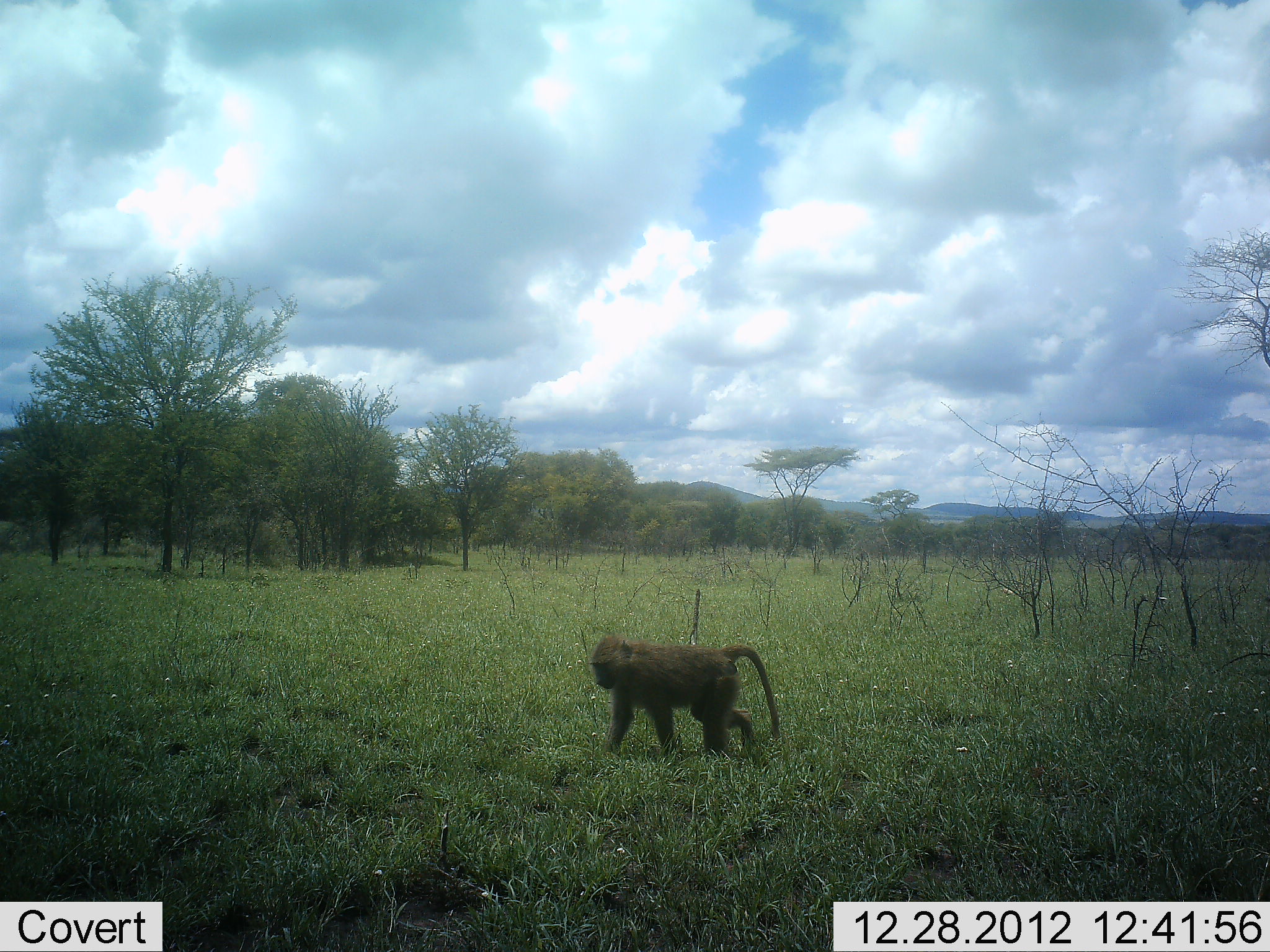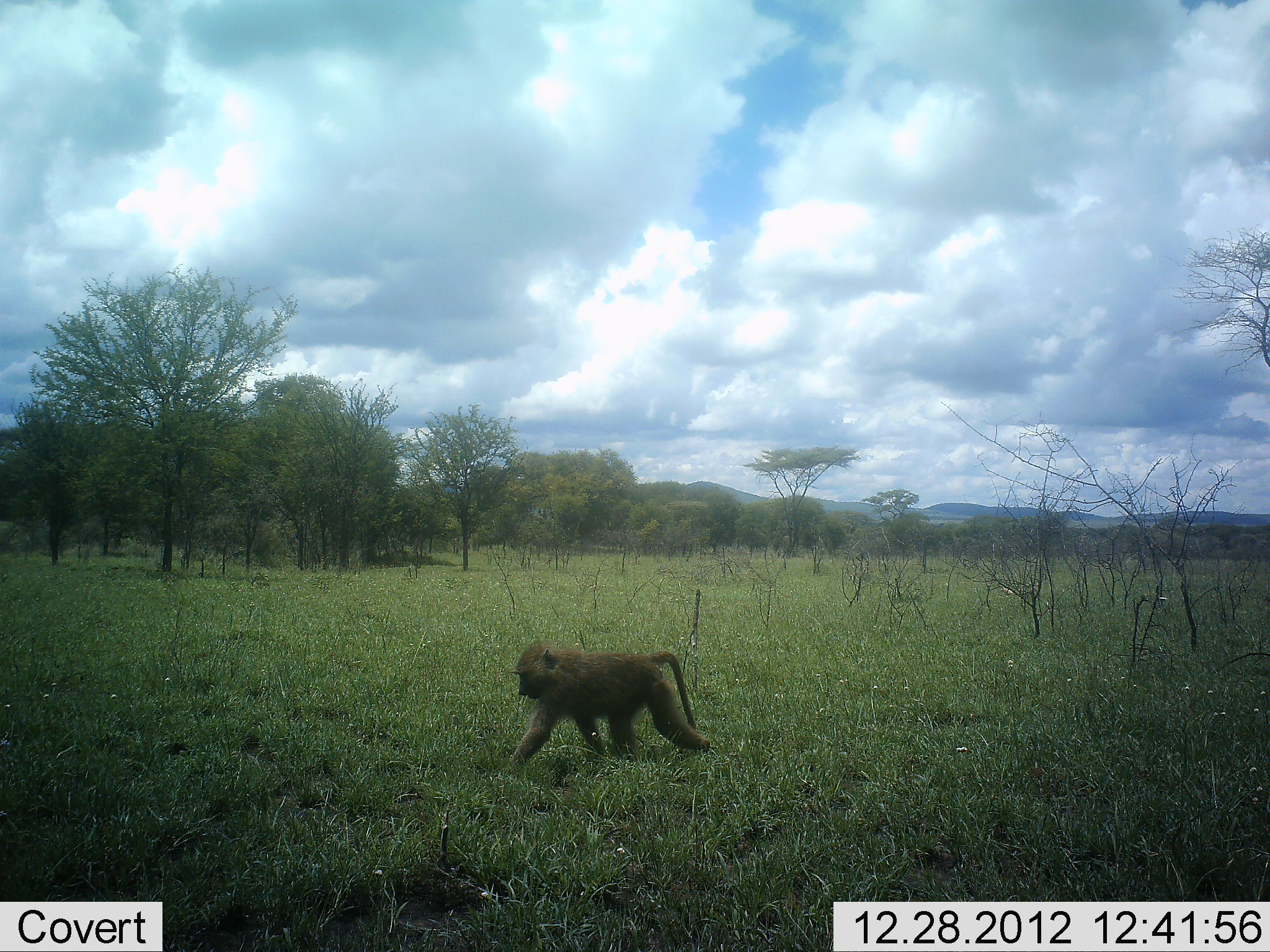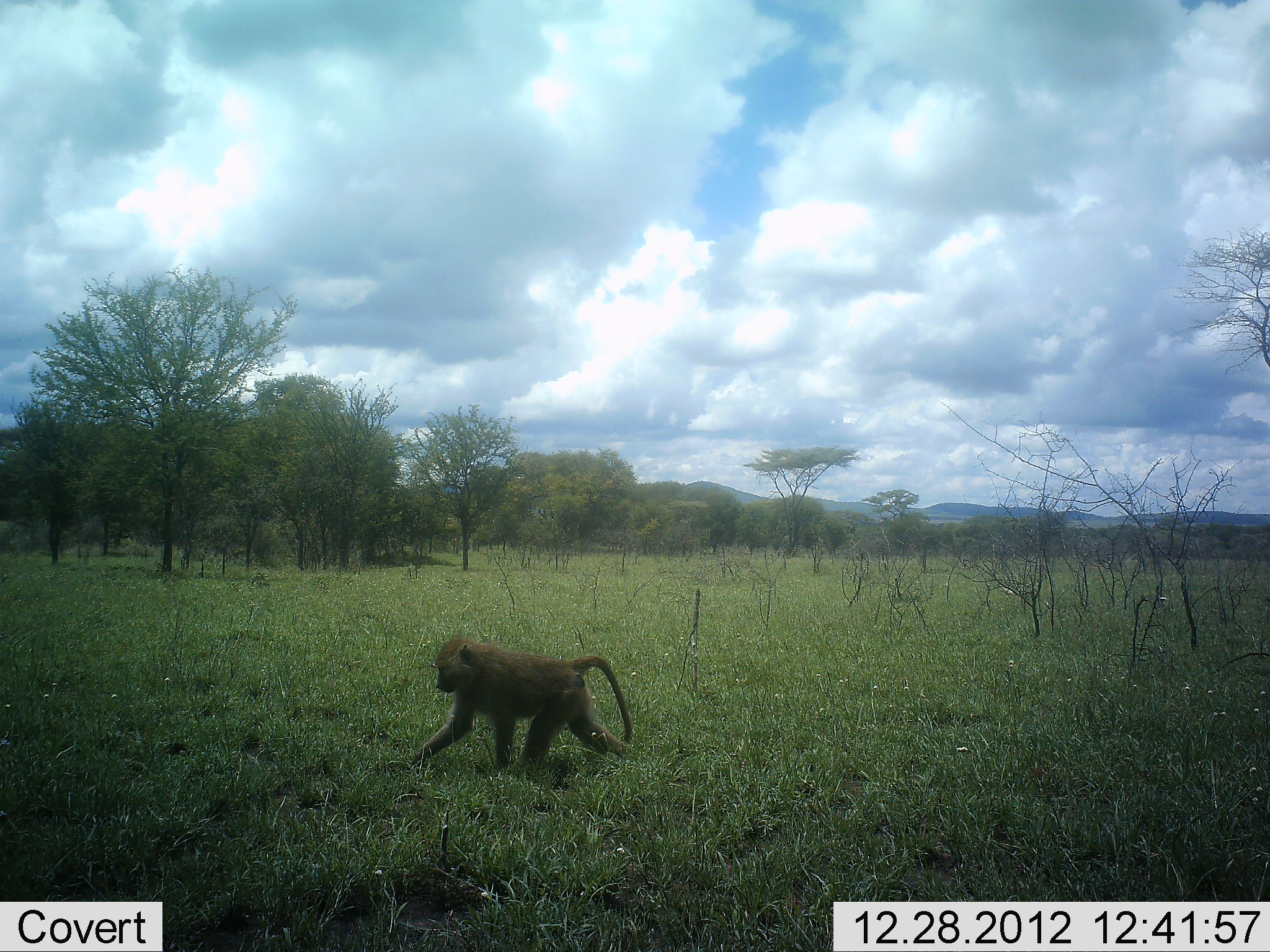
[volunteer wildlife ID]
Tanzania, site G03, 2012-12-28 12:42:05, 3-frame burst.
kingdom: Animalia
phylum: Chordata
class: Mammalia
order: Primates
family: Cercopithecidae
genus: Papio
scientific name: Papio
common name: baboon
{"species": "baboon (Papio)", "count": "1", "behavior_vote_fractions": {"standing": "4%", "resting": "0%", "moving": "96%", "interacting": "0%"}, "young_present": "0%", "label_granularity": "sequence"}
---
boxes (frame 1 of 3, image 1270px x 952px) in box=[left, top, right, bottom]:
animal: box=[587, 634, 782, 762]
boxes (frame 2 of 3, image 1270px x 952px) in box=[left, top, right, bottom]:
animal: box=[507, 639, 712, 777]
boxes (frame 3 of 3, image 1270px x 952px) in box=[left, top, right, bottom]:
animal: box=[407, 633, 634, 773]